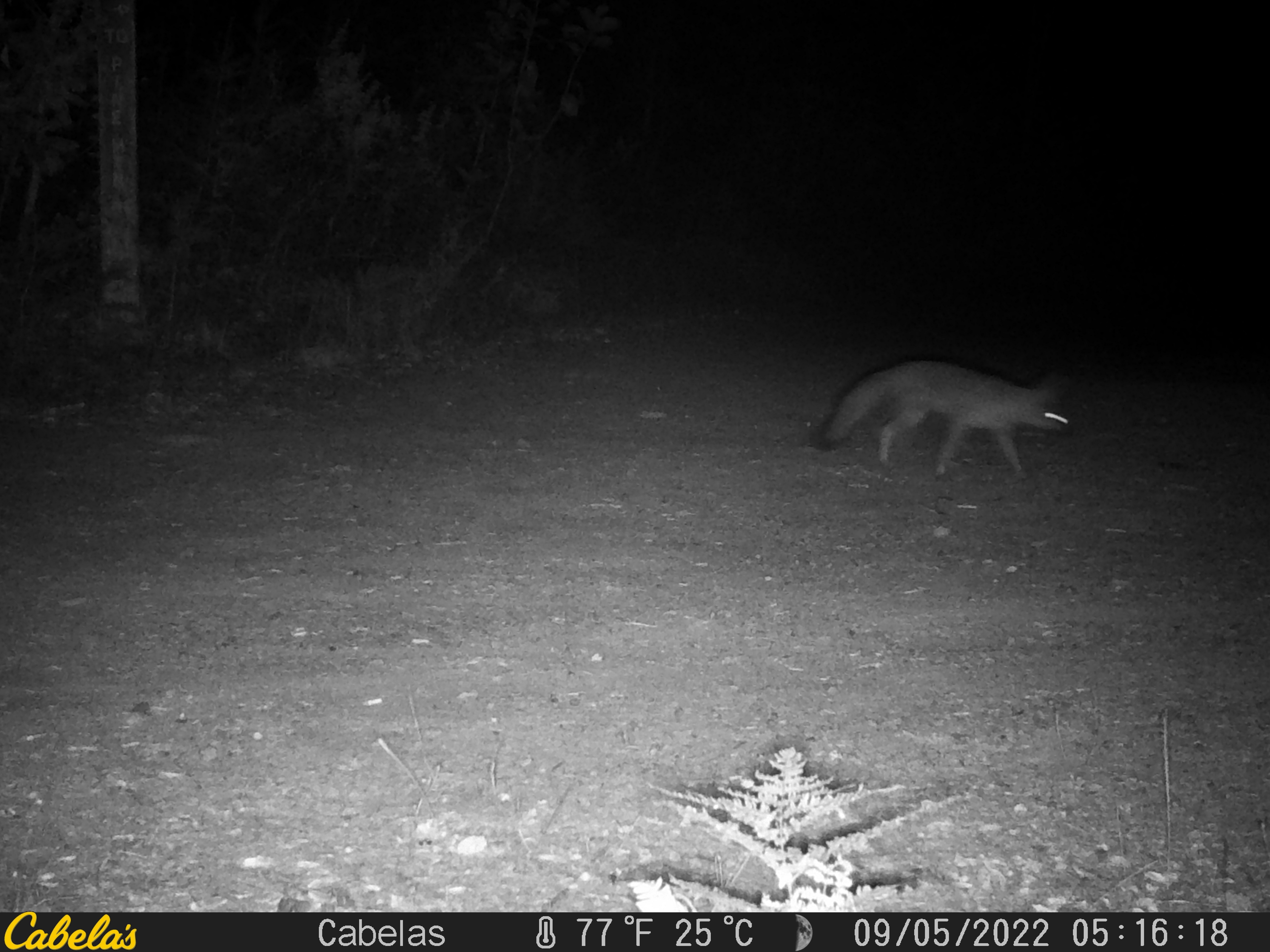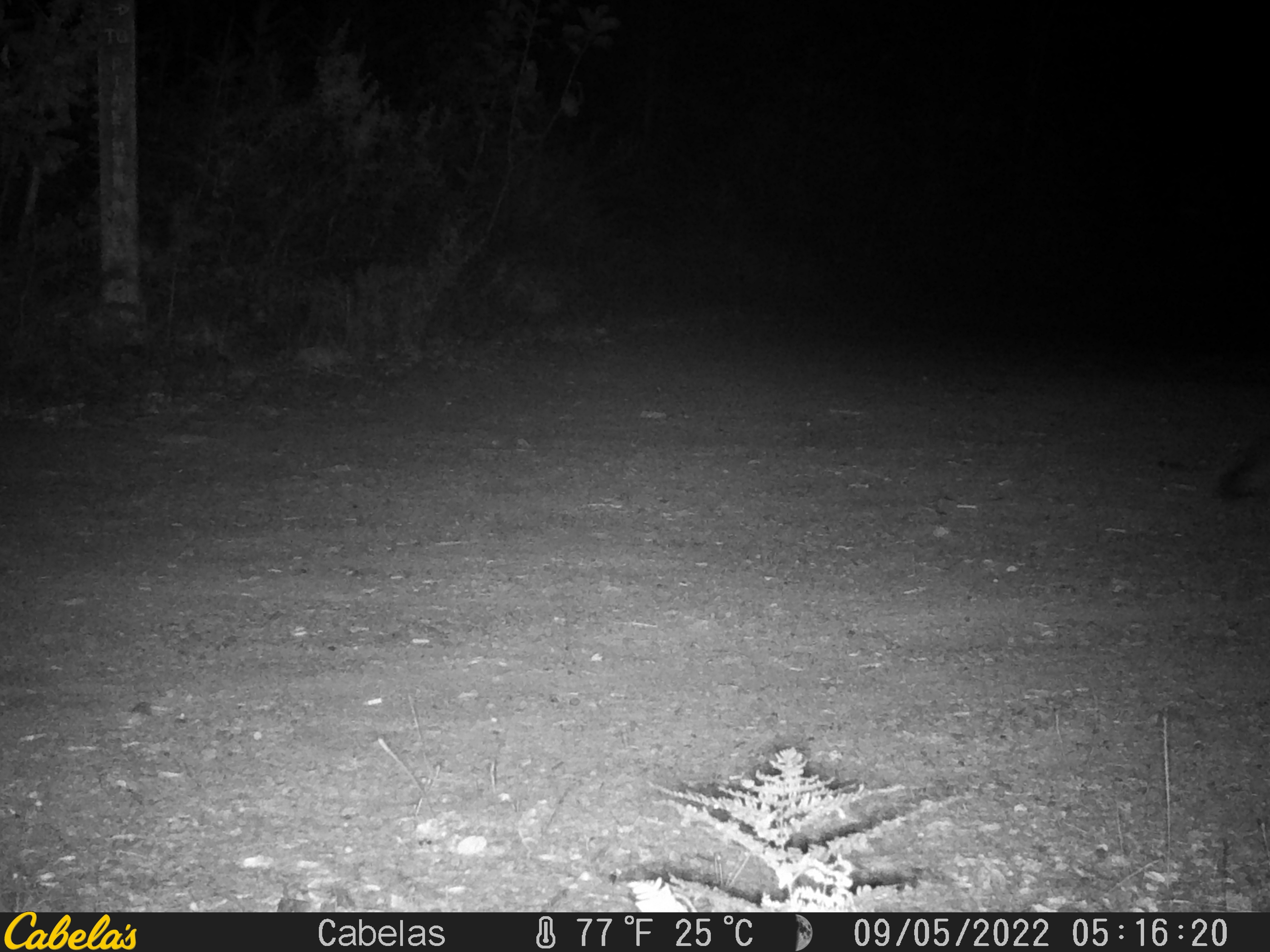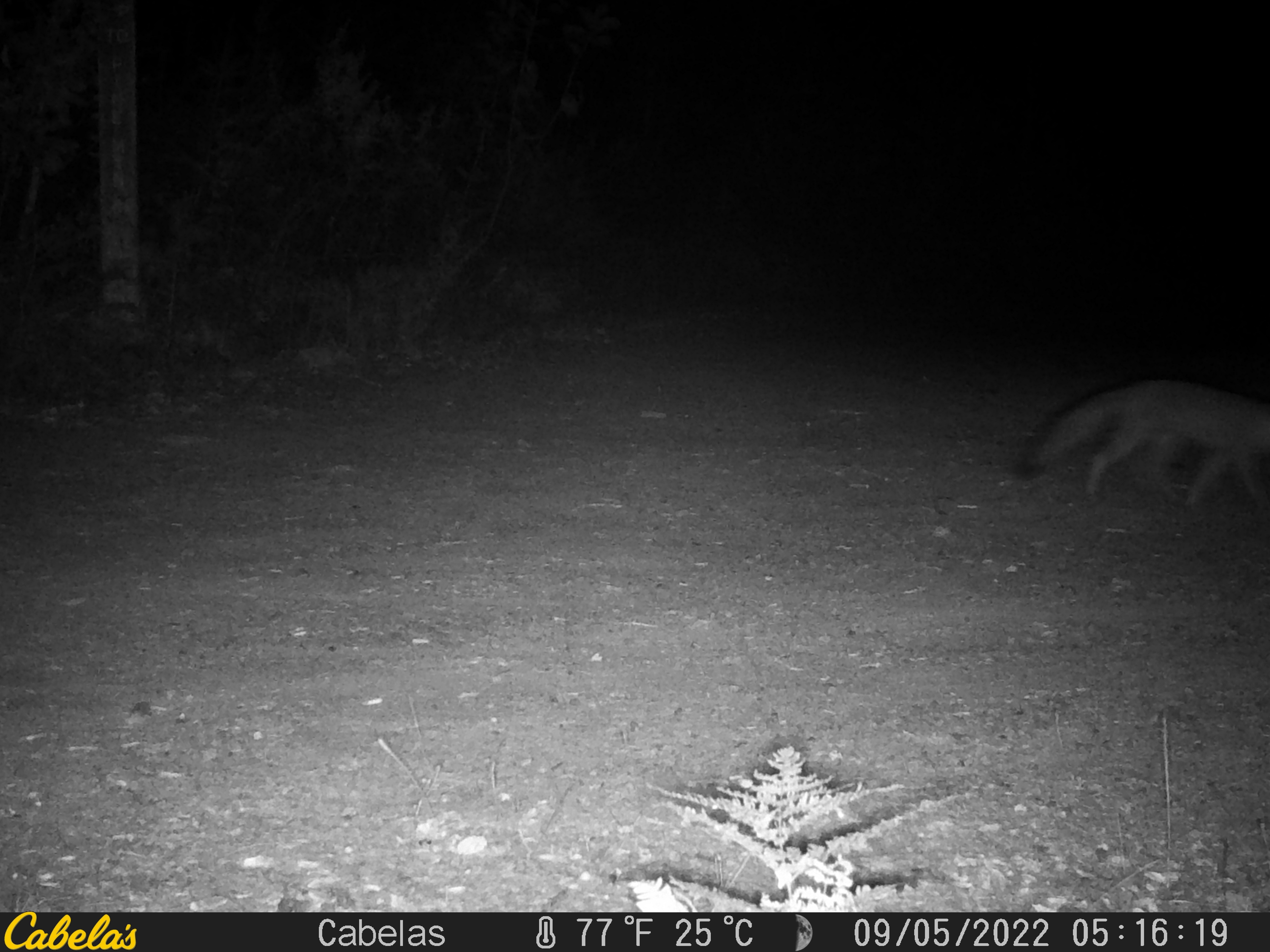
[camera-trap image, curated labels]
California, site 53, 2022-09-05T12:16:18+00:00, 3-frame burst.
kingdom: Animalia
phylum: Chordata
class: Mammalia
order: Carnivora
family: Canidae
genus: Urocyon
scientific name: Urocyon cinereoargenteus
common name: gray fox